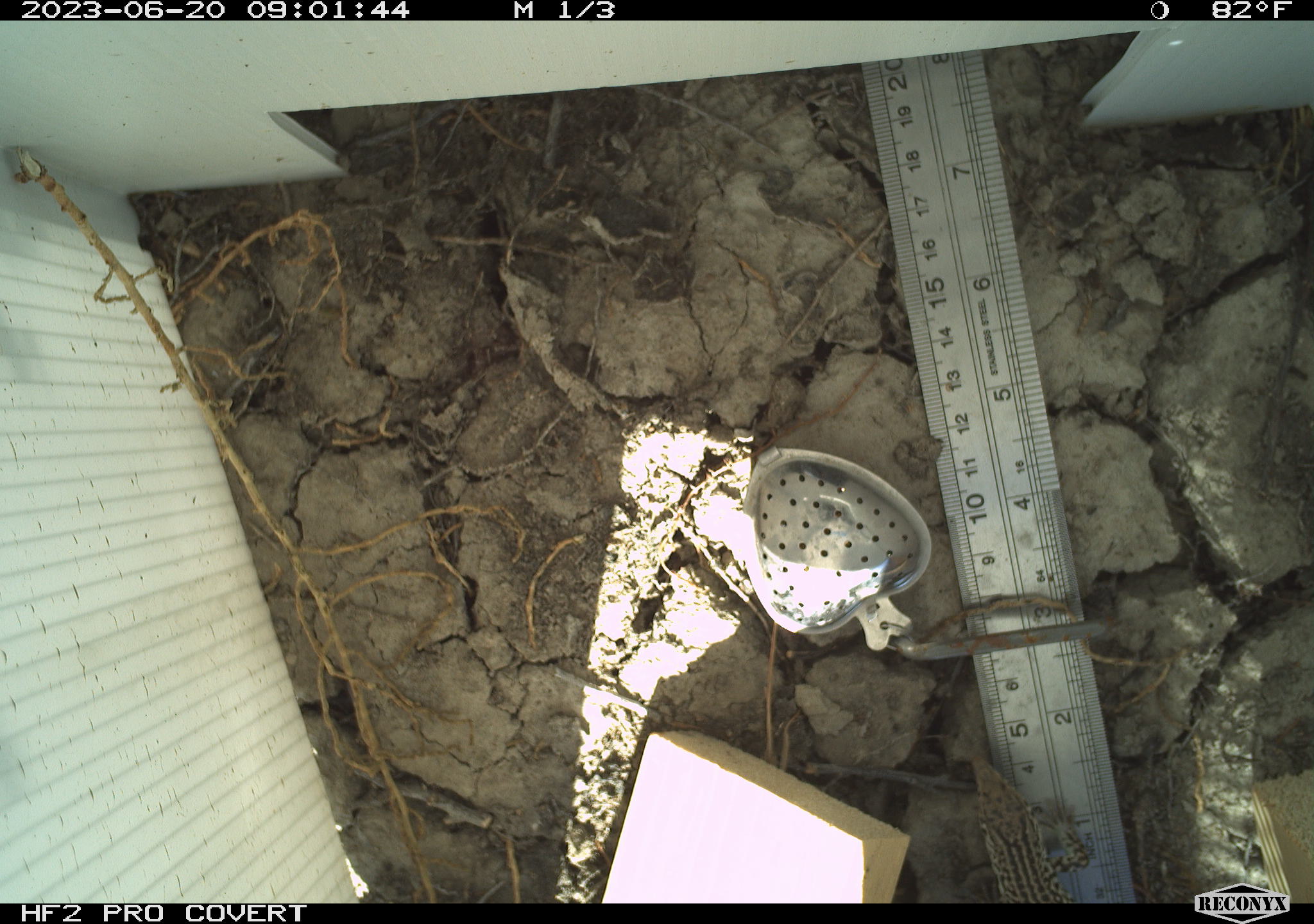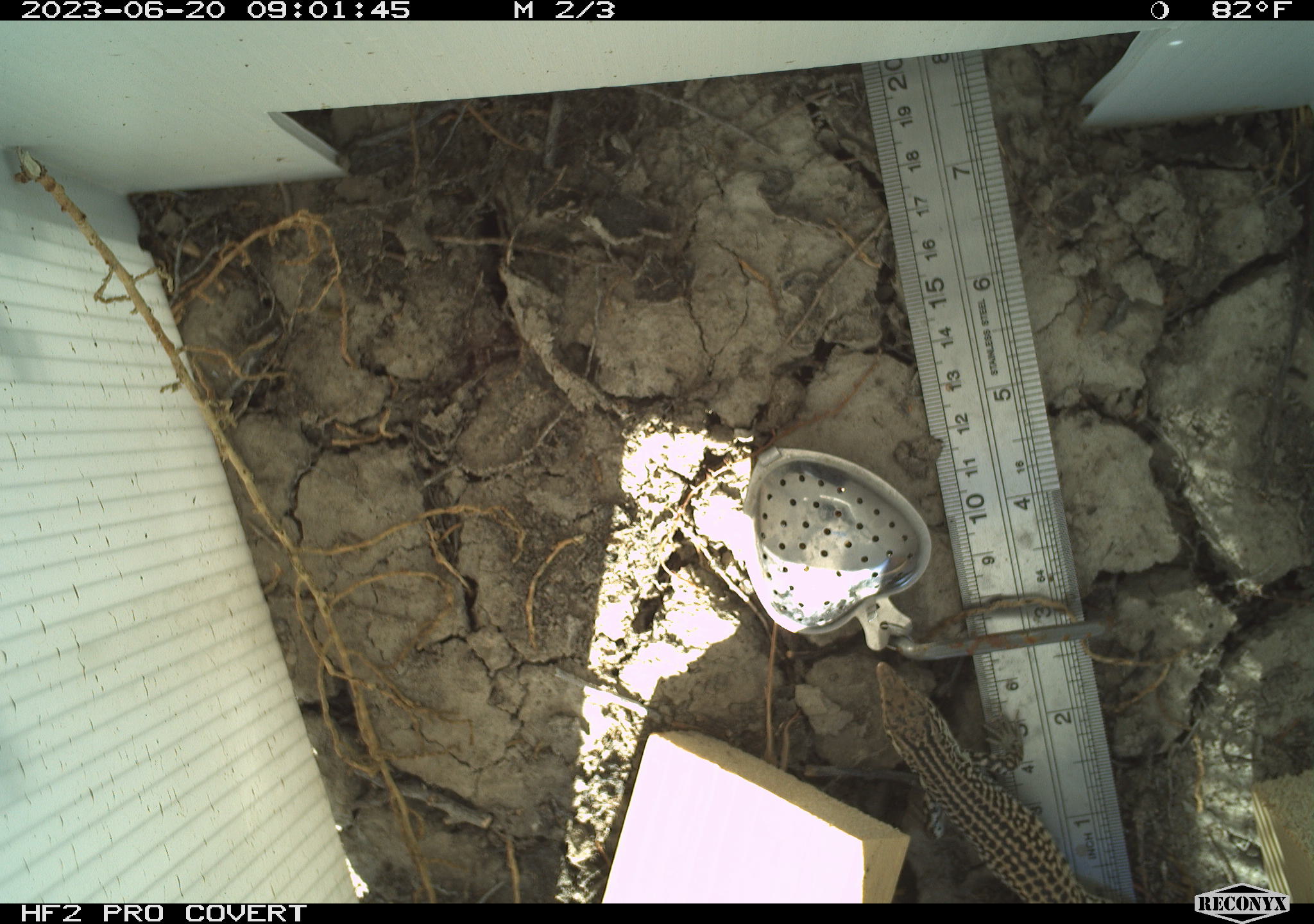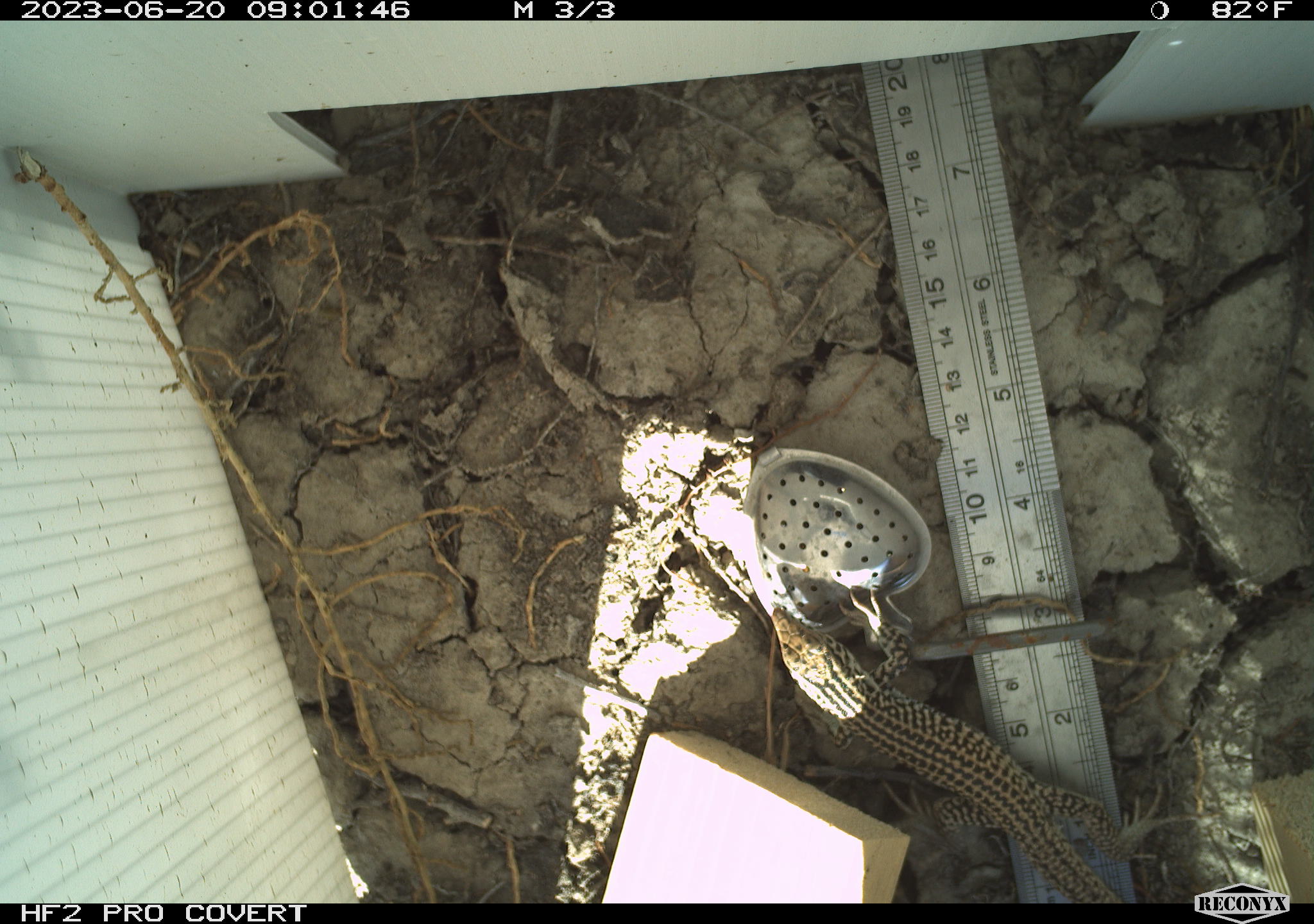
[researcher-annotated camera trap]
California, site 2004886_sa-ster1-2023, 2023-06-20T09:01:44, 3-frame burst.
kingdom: Animalia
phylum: Chordata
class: Reptilia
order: Squamata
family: Teiidae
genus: Aspidoscelis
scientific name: Aspidoscelis tigris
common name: western whiptail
Western whiptail (Aspidoscelis tigris).